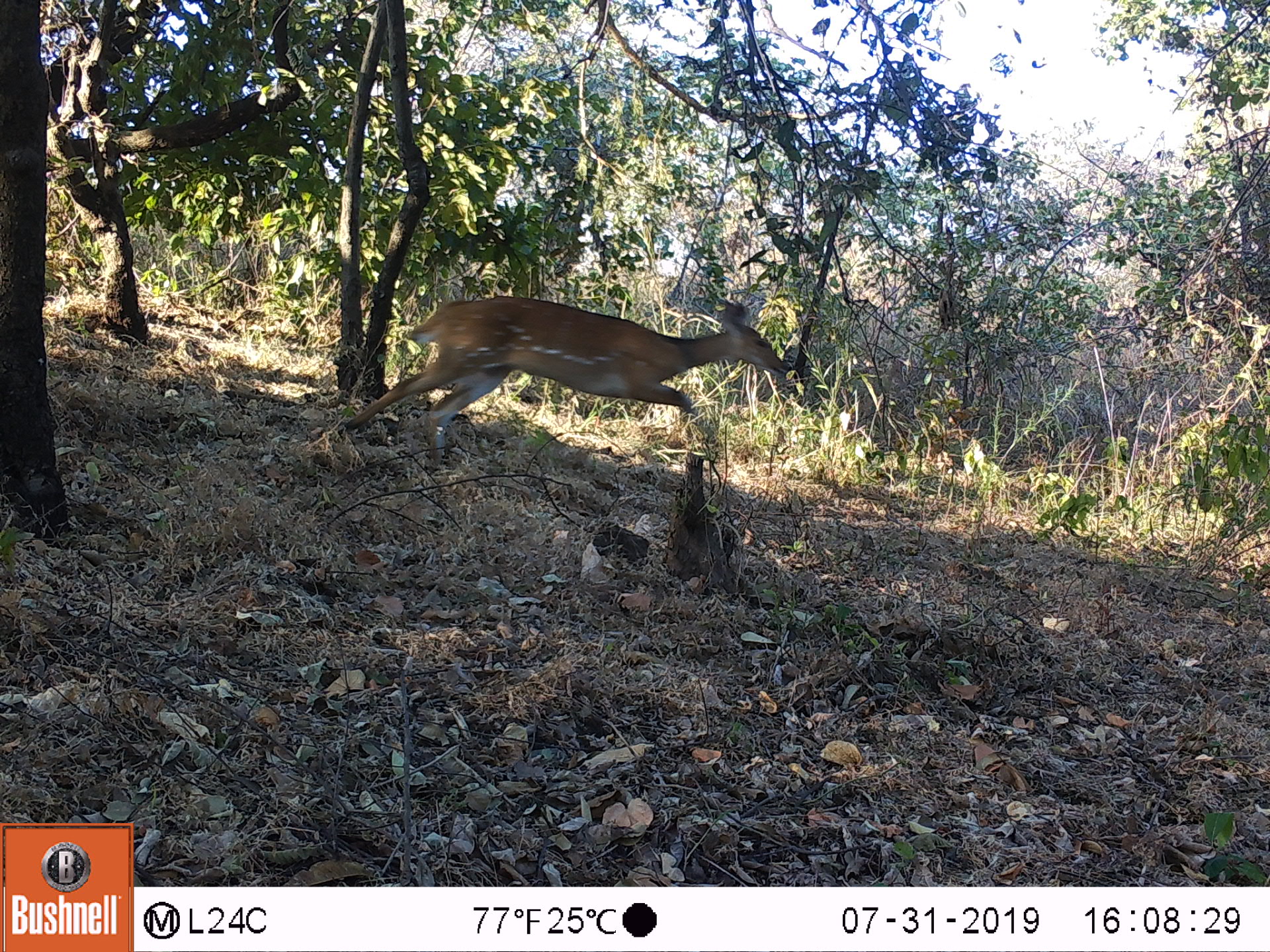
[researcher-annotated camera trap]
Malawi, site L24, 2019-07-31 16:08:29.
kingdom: Animalia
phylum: Chordata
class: Mammalia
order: Artiodactyla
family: Bovidae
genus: Tragelaphus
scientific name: Tragelaphus sylvaticus sylvaticus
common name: cape bushbuck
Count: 1.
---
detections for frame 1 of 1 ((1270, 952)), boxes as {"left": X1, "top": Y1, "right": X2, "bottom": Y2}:
cape bushbuck: {"left": 344, "top": 295, "right": 793, "bottom": 427}